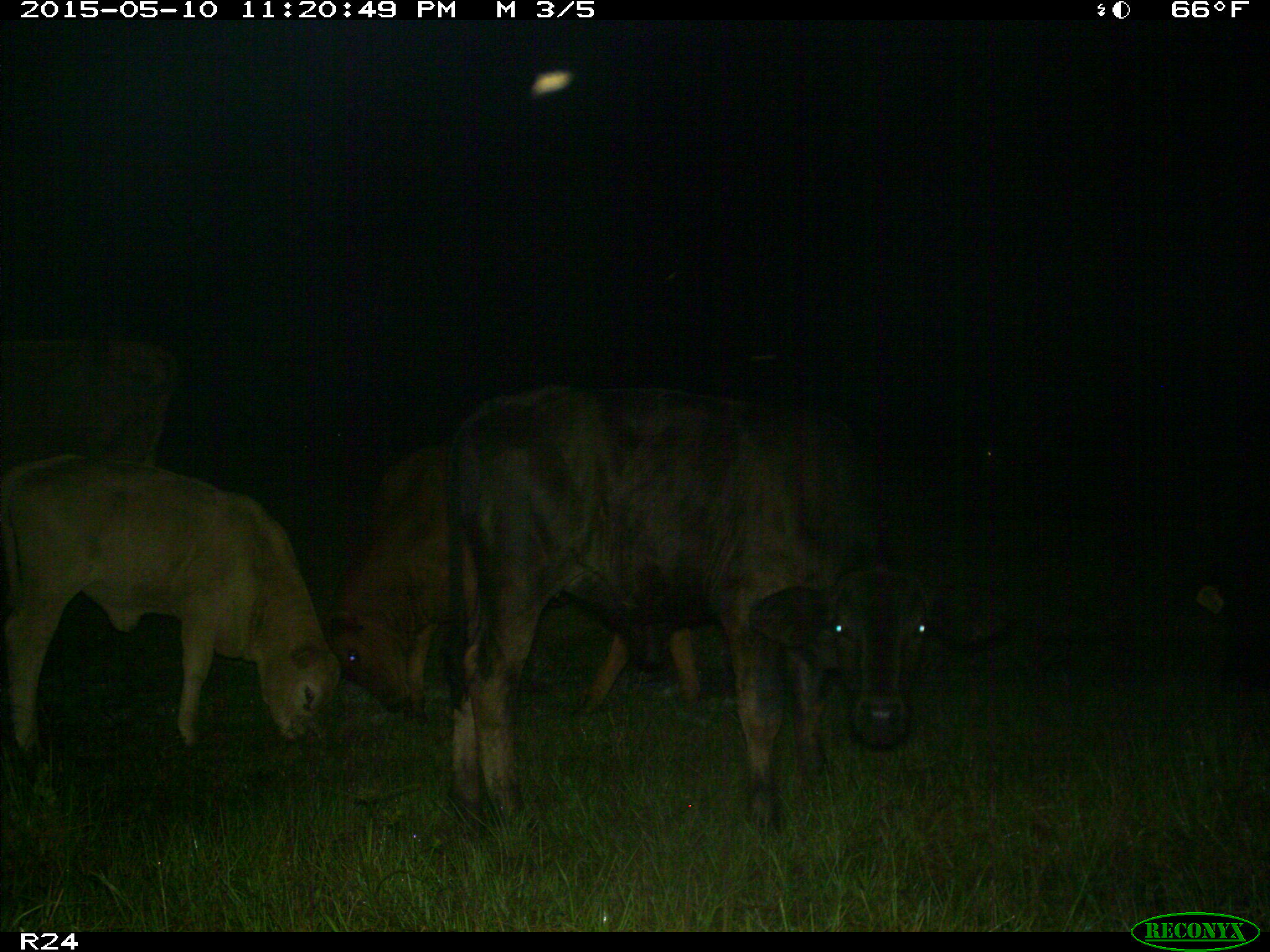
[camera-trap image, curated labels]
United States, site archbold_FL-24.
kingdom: Animalia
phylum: Chordata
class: Mammalia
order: Artiodactyla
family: Bovidae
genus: Bos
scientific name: Bos taurus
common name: domestic cow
Bos taurus (domestic cow).